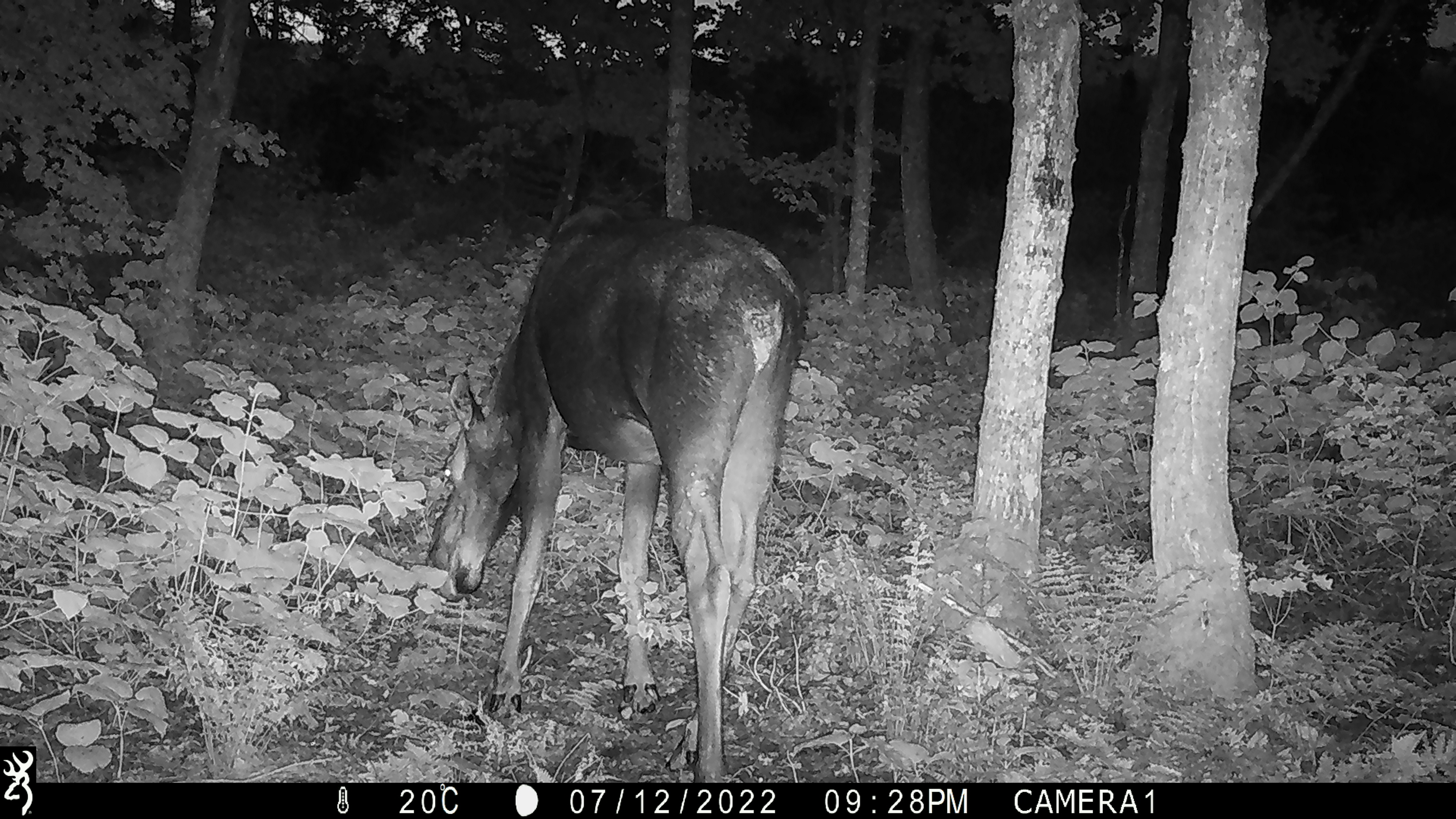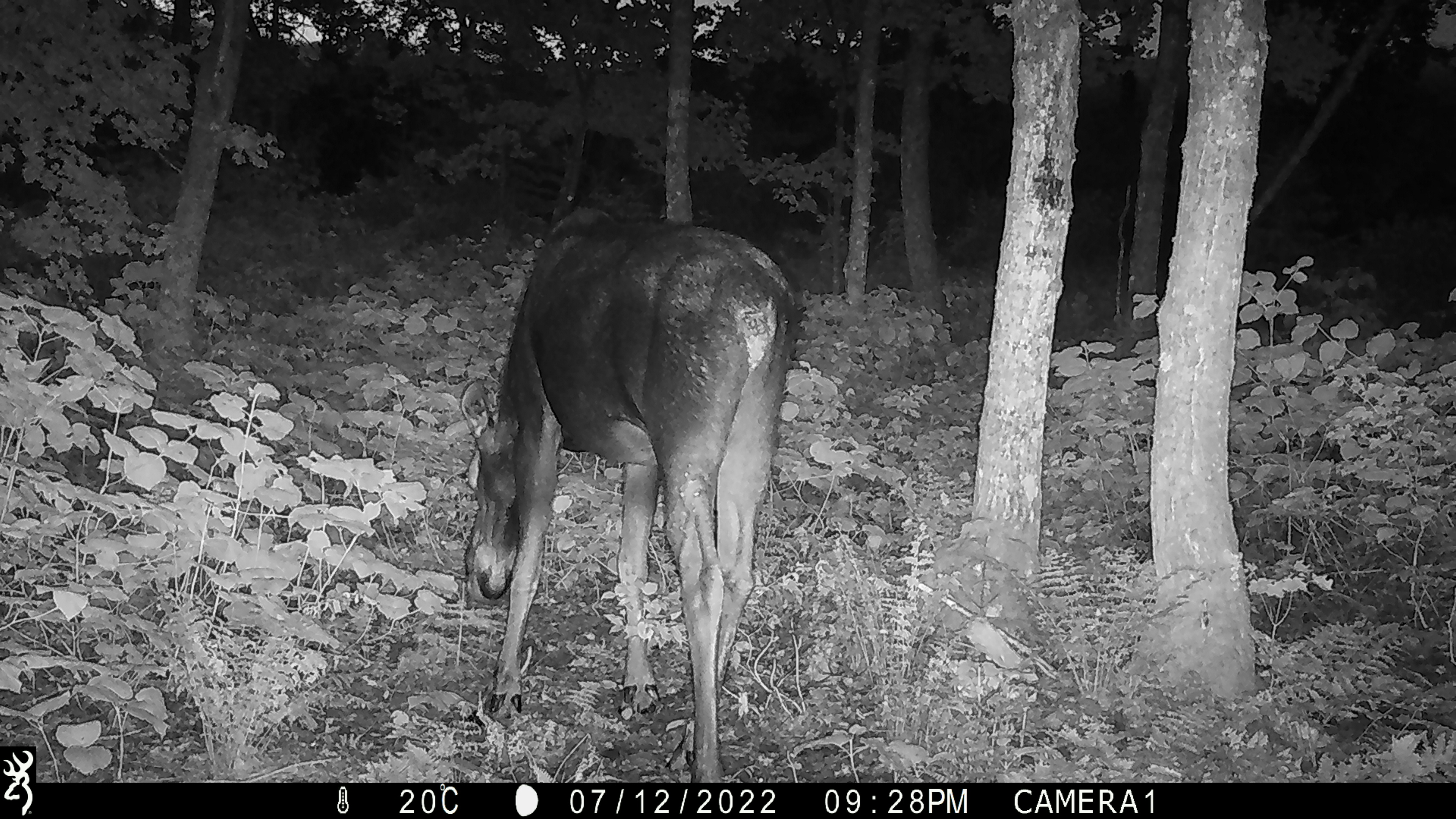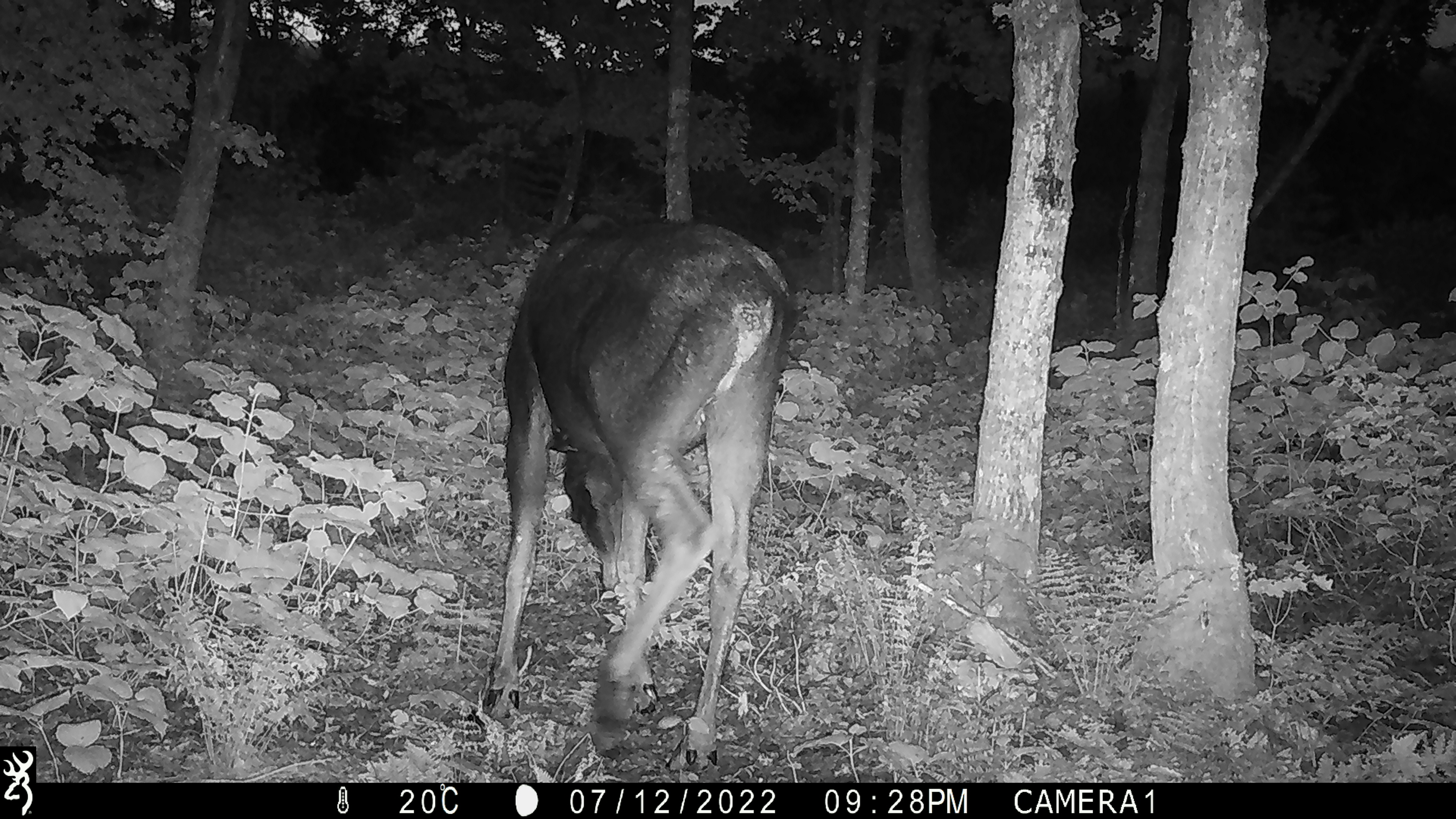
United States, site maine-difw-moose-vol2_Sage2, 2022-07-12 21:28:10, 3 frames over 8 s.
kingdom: Animalia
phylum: Chordata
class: Mammalia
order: Artiodactyla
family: Cervidae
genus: Alces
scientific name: Alces alces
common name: moose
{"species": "moose (Alces alces)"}